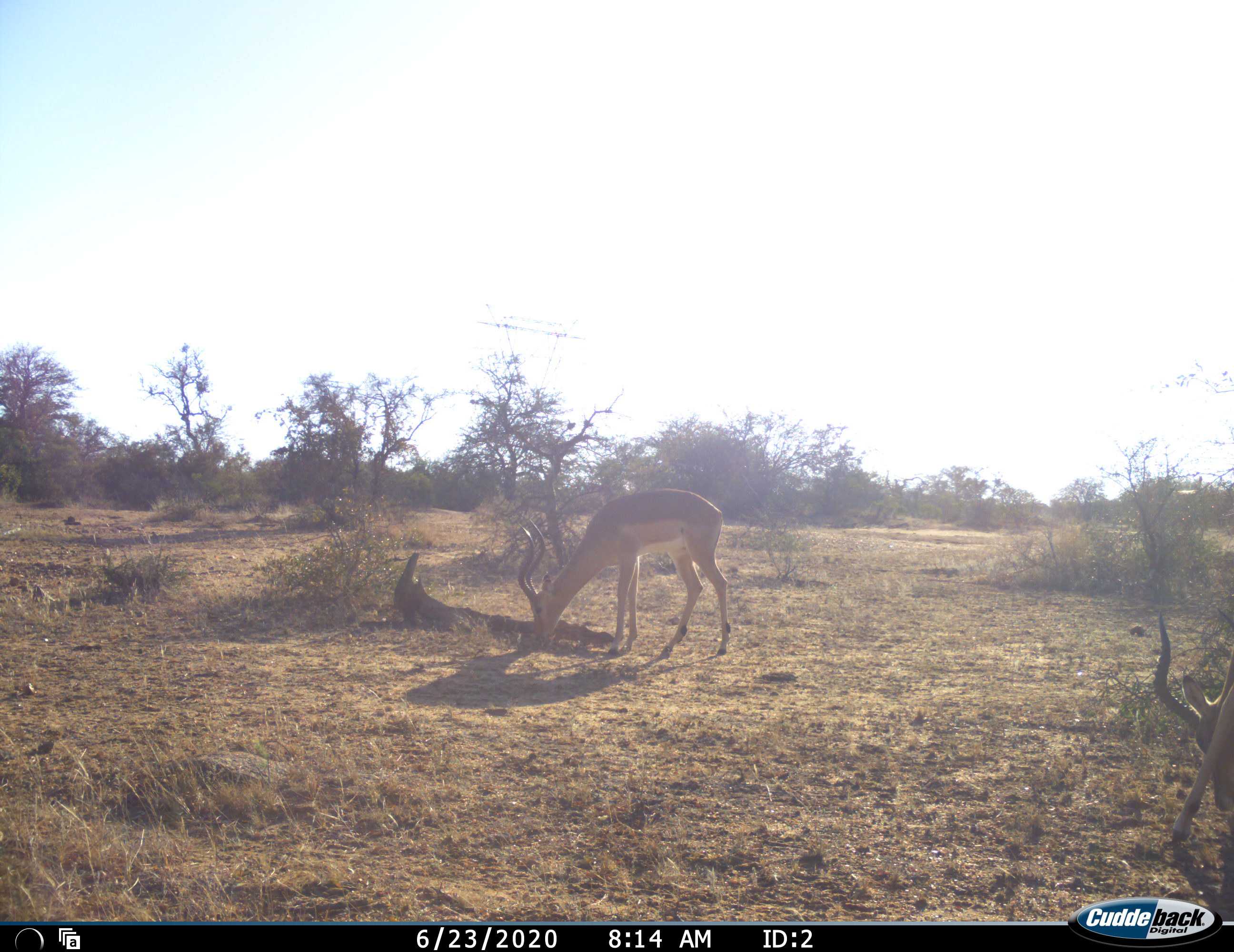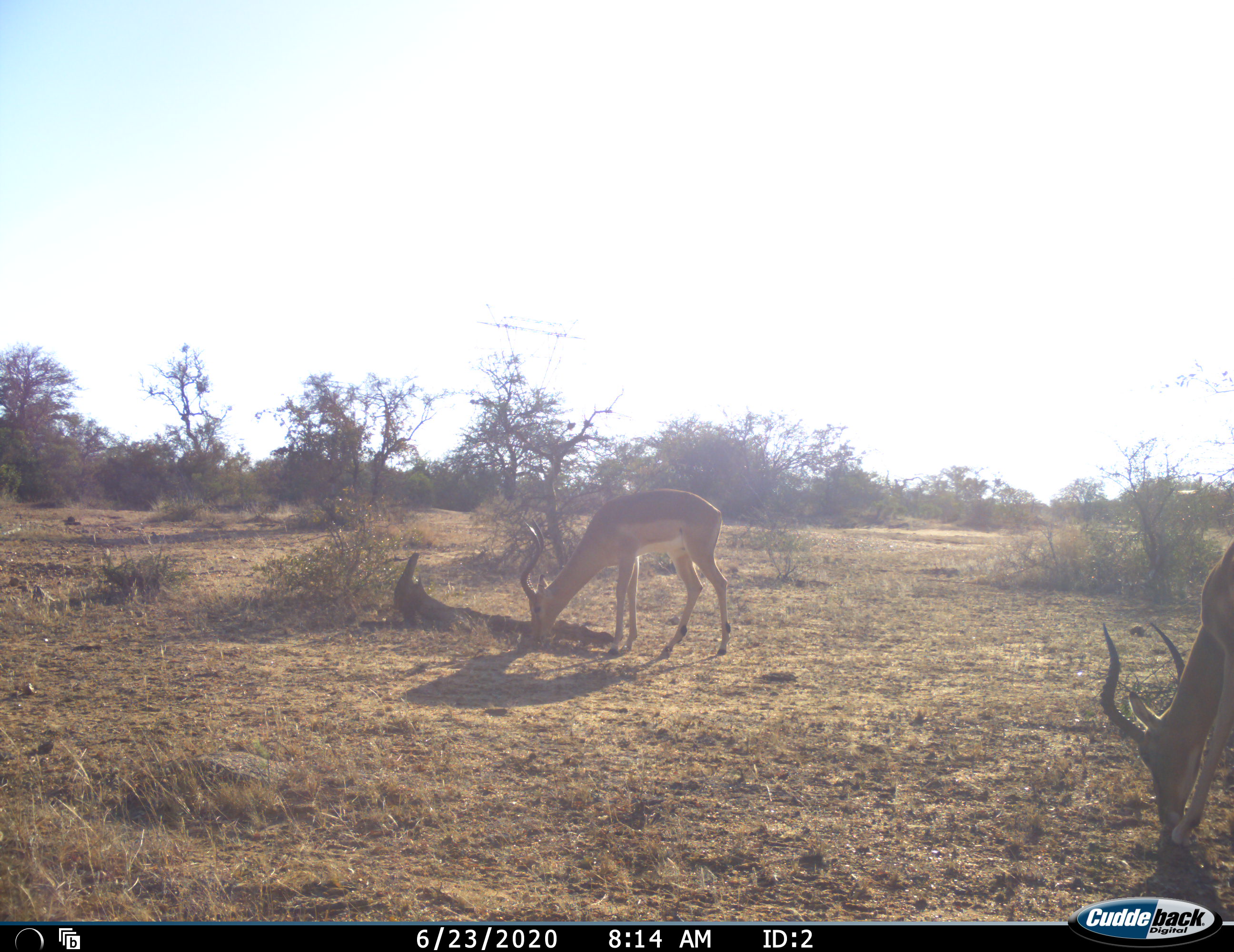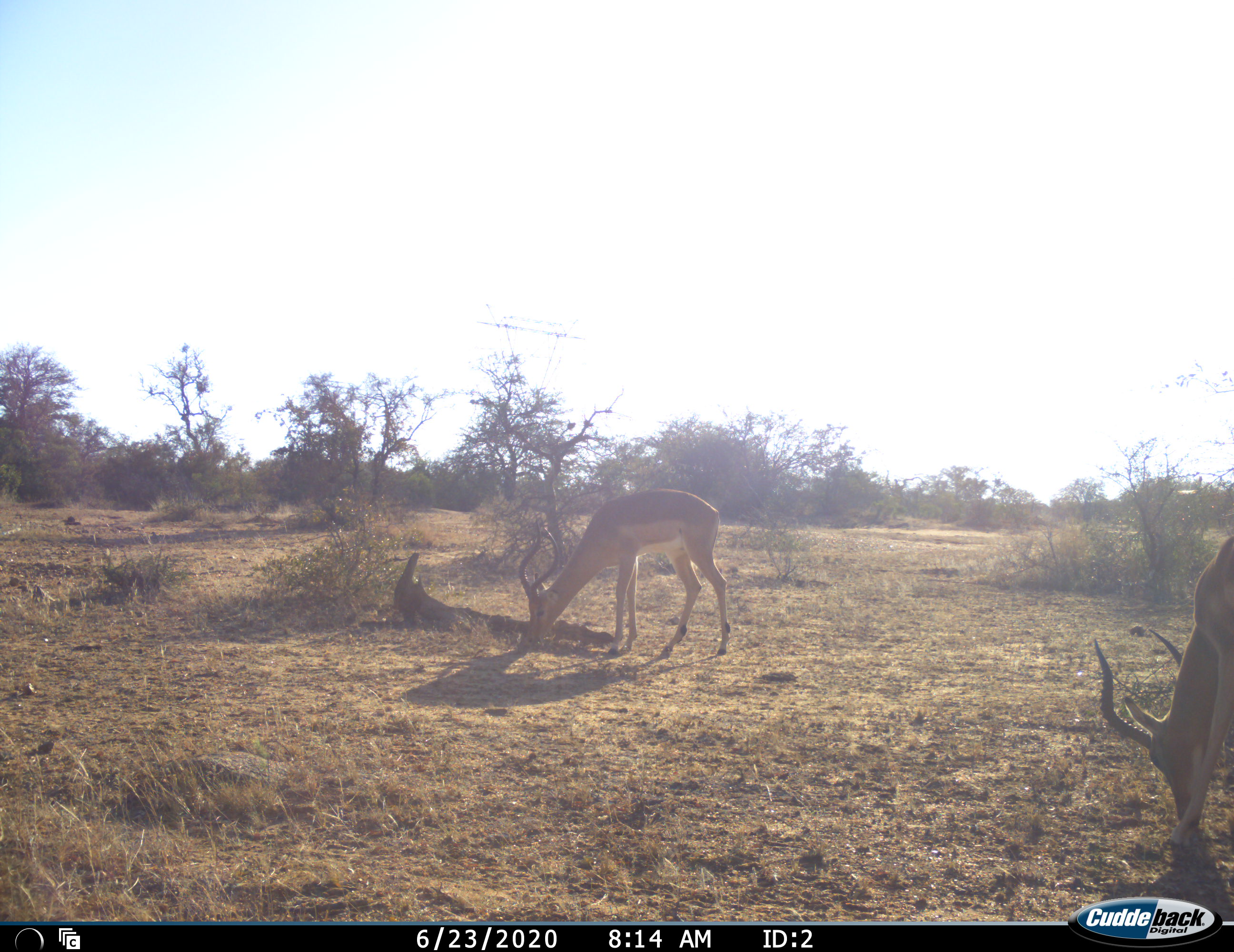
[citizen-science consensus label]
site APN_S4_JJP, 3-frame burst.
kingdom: Animalia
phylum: Chordata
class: Mammalia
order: Artiodactyla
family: Bovidae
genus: Aepyceros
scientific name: Aepyceros melampus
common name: impala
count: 2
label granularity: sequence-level